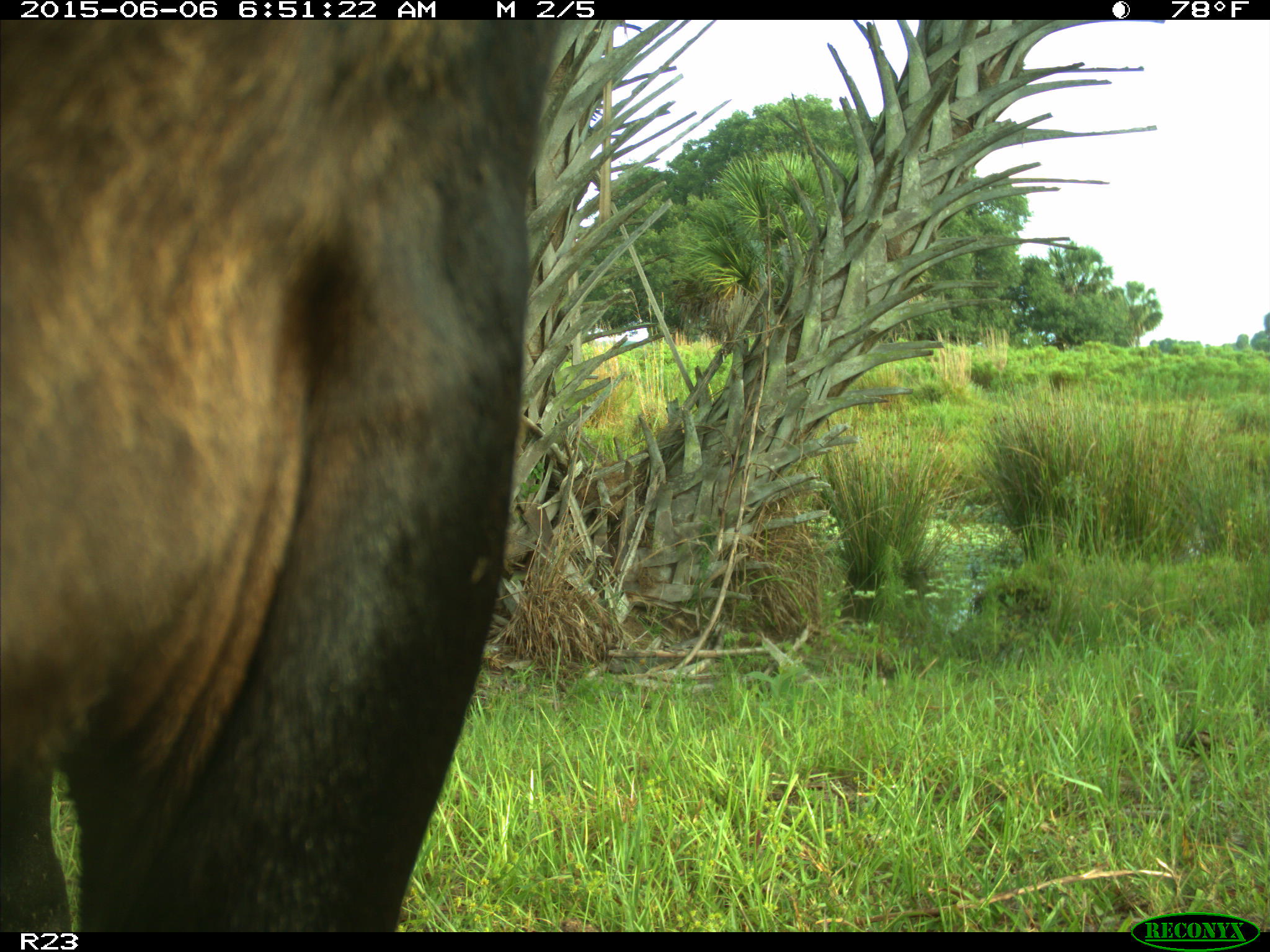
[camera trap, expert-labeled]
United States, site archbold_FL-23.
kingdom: Animalia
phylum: Chordata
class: Mammalia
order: Artiodactyla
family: Bovidae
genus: Bos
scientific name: Bos taurus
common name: domestic cow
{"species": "Bos taurus (domestic cow)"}